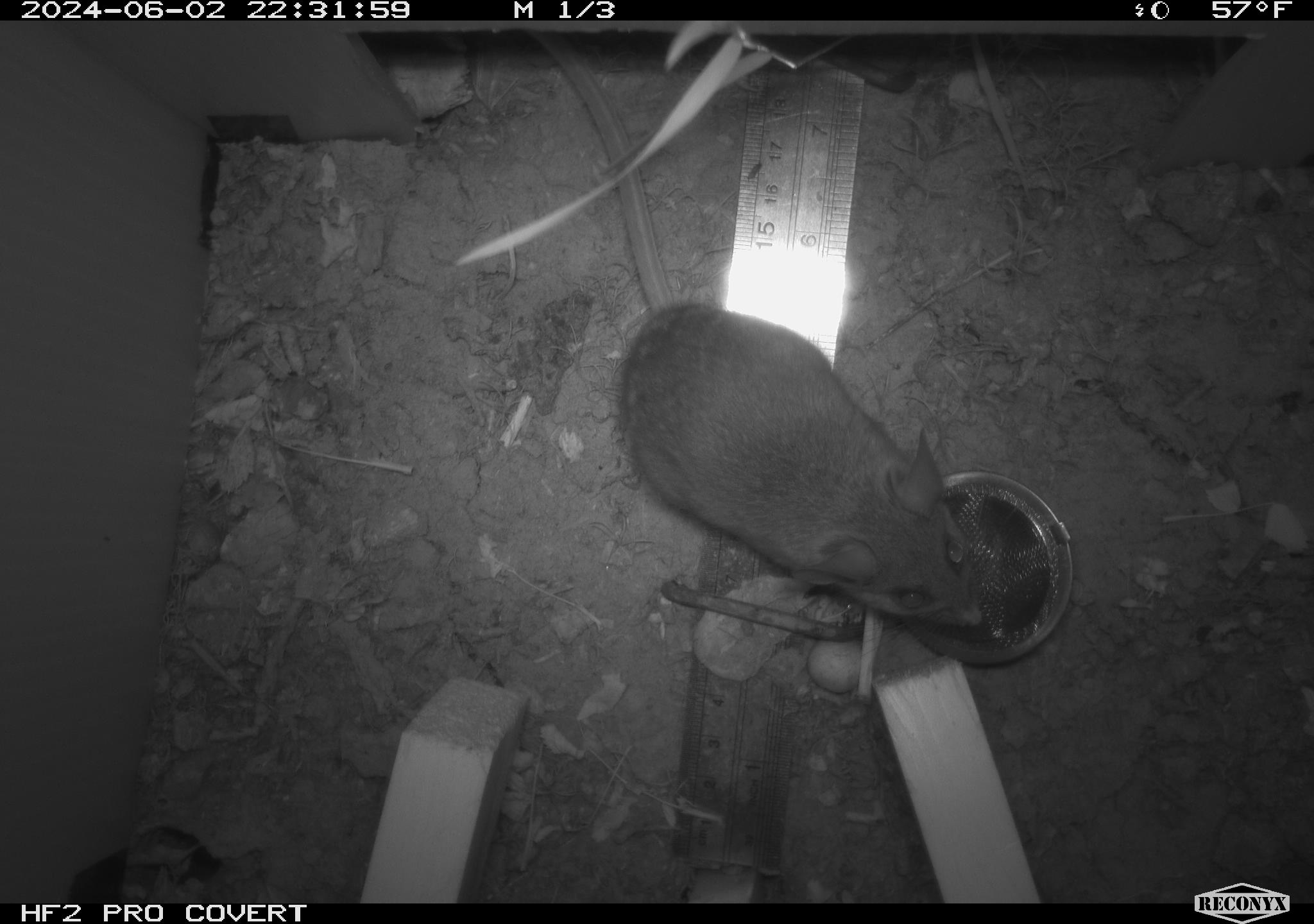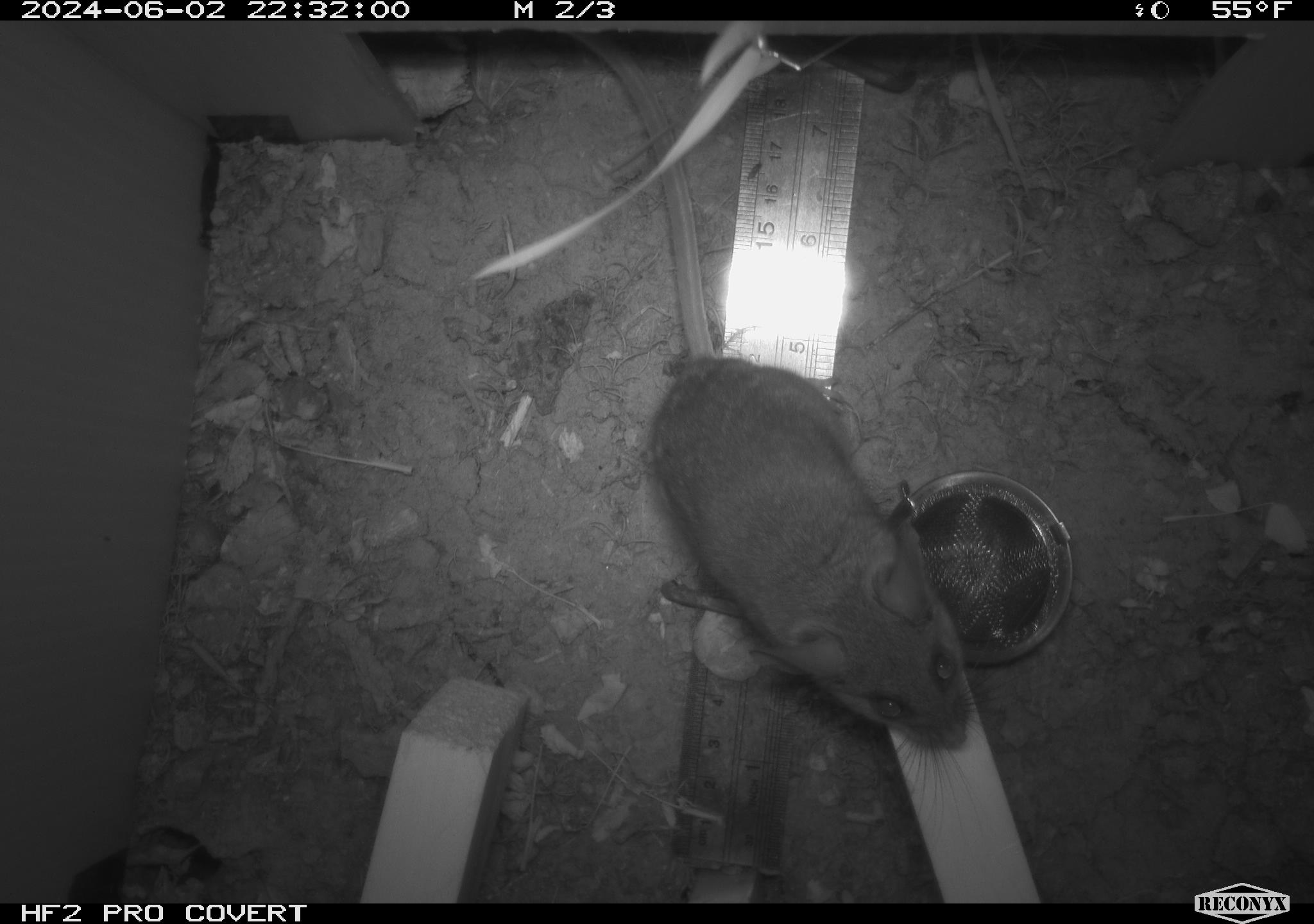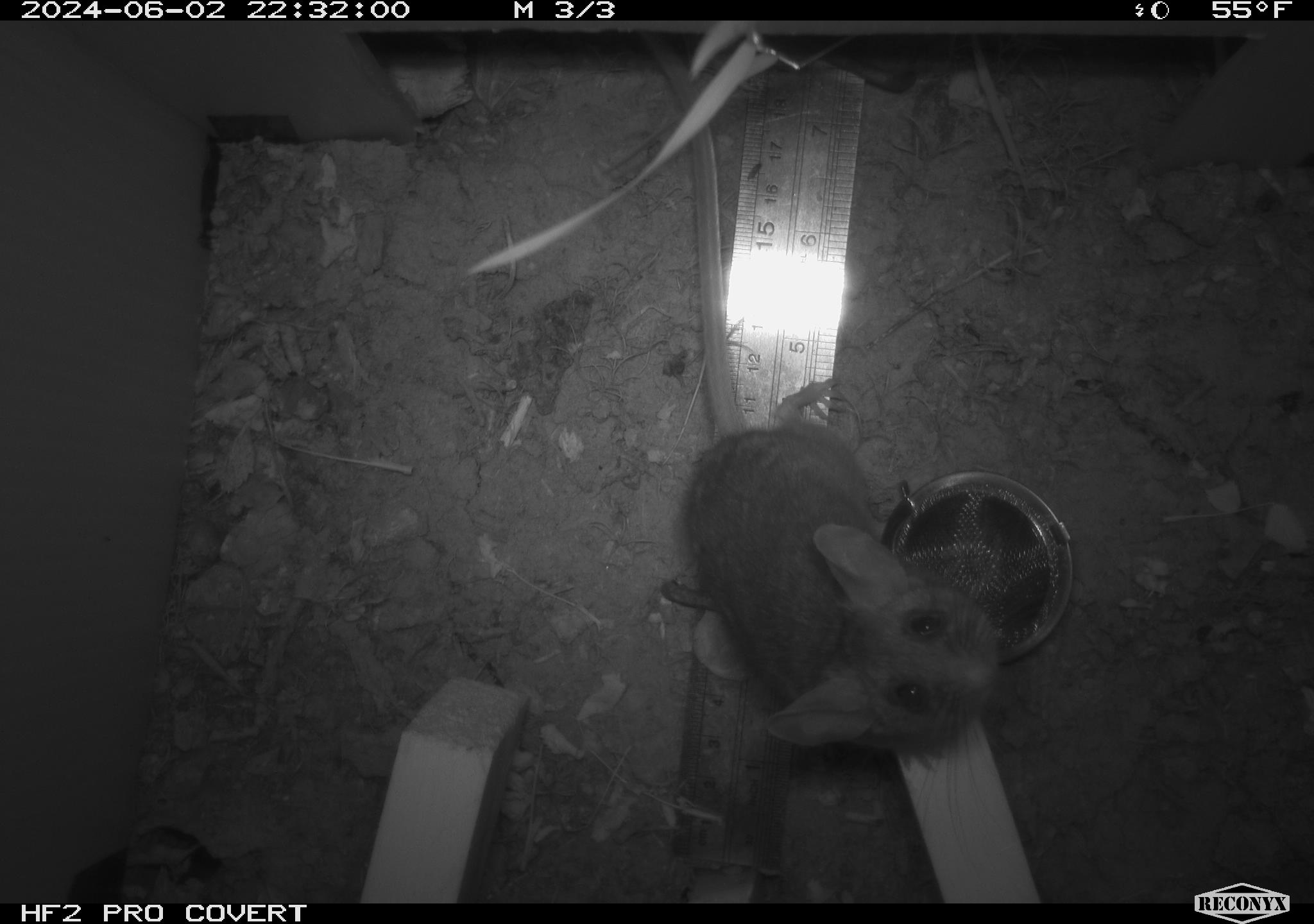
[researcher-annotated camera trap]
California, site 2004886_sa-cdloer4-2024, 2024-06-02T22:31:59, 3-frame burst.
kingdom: Animalia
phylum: Chordata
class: Mammalia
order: Rodentia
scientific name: Rodentia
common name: rodent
Rodent (Rodentia).